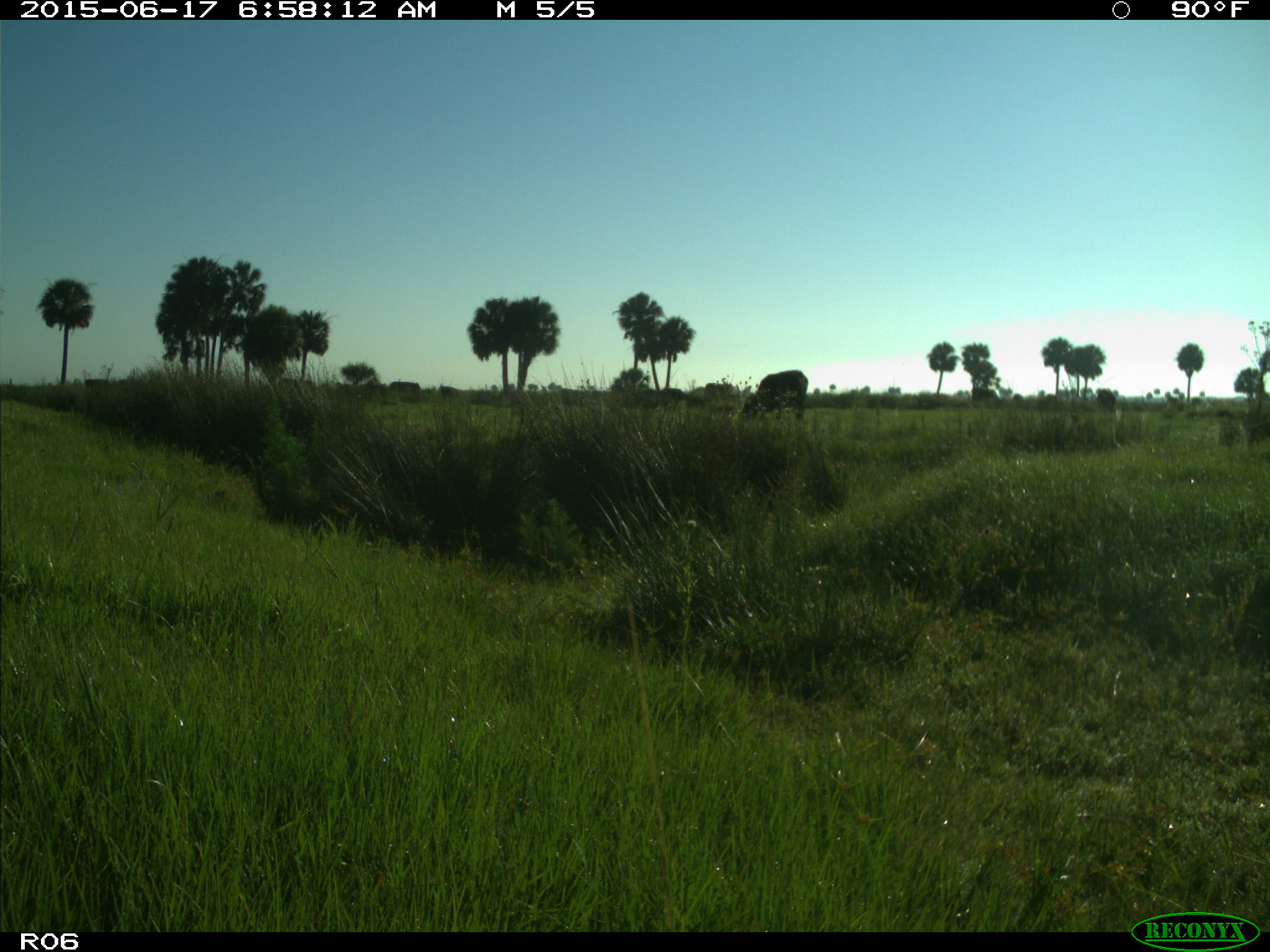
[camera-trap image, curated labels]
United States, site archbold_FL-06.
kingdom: Animalia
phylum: Chordata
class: Mammalia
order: Artiodactyla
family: Bovidae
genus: Bos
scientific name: Bos taurus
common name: domestic cow